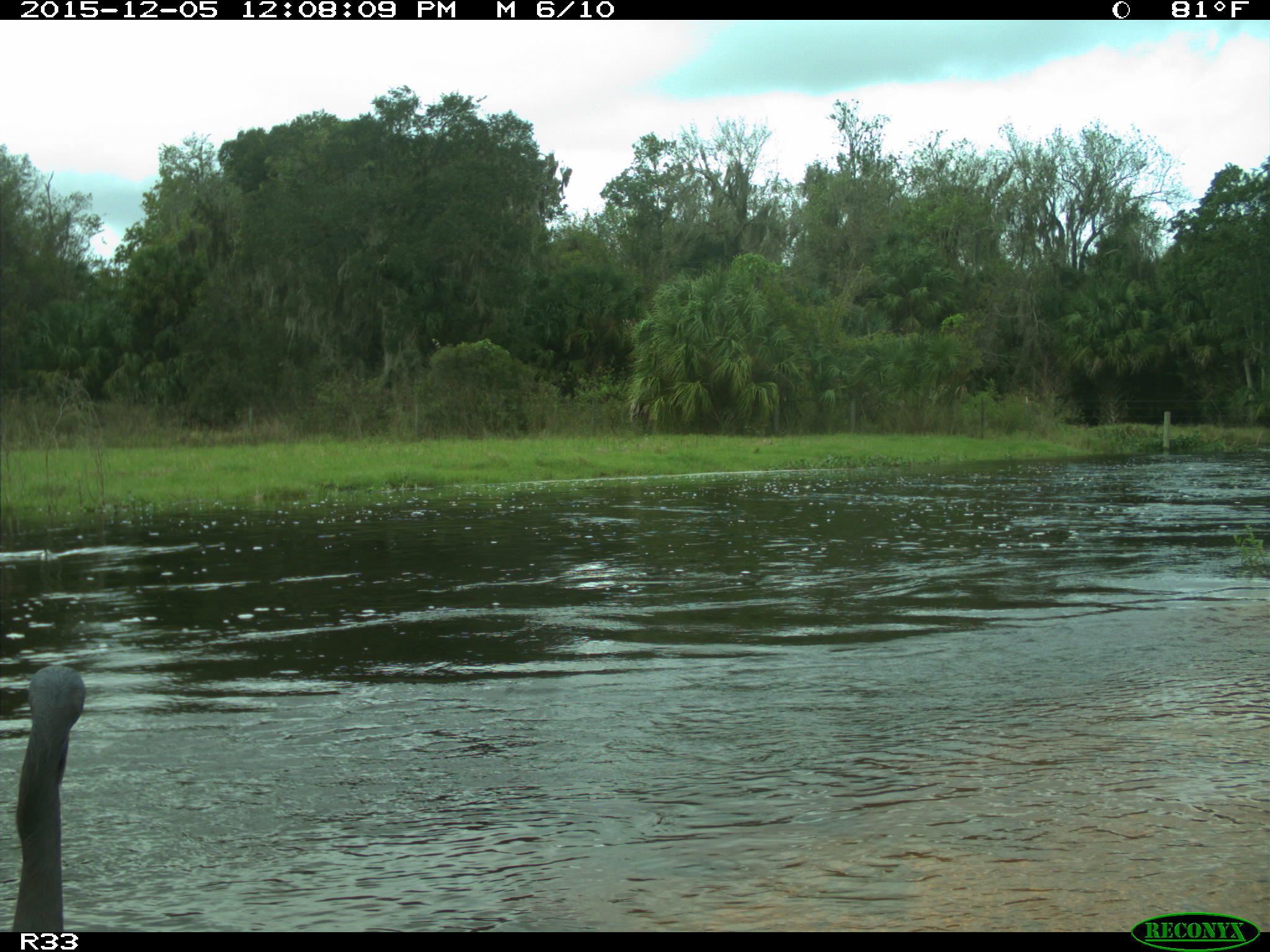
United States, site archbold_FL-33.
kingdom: Animalia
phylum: Chordata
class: Aves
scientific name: Aves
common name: birds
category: unidentified bird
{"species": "unidentified bird (birds) (Aves)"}